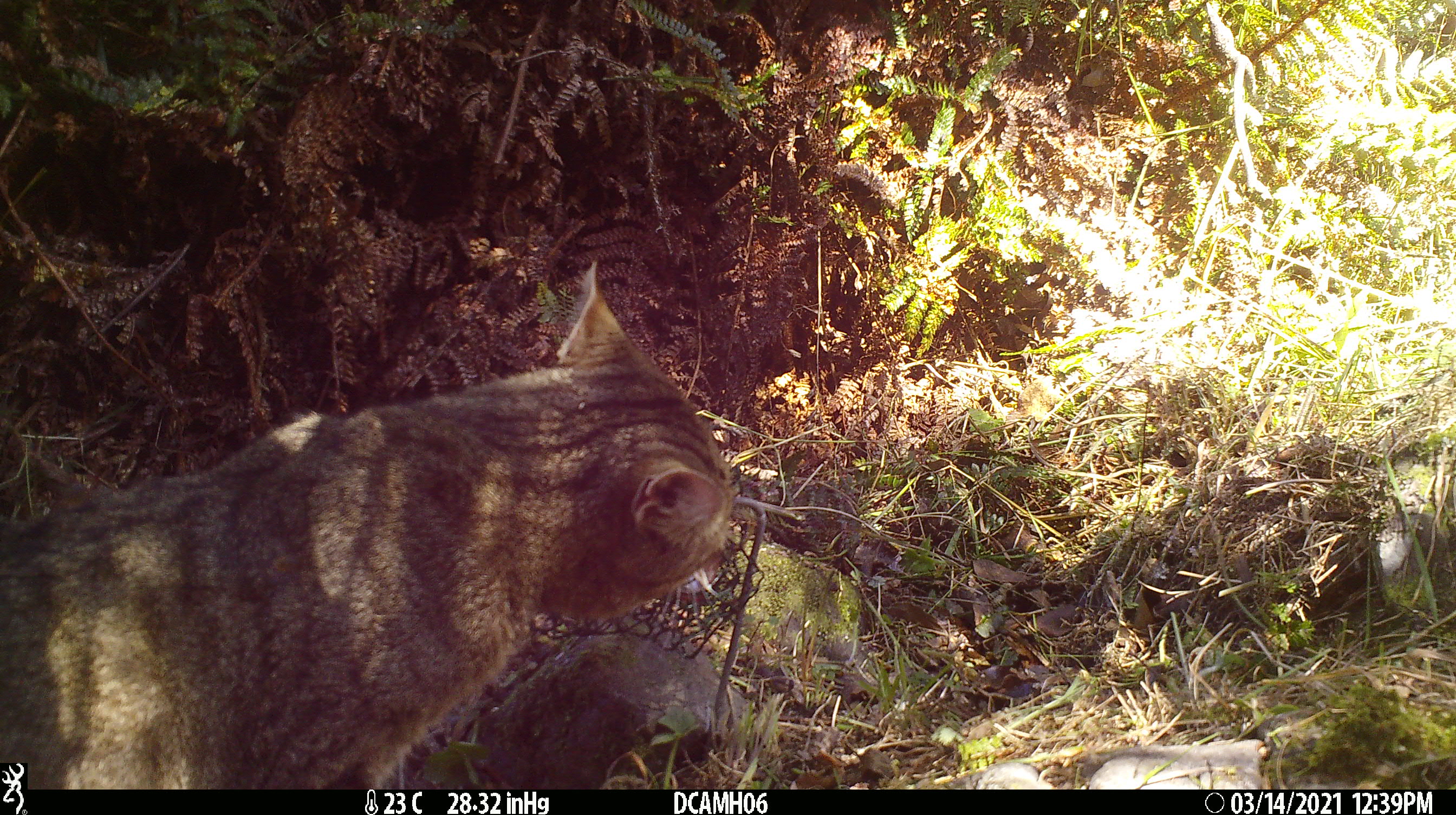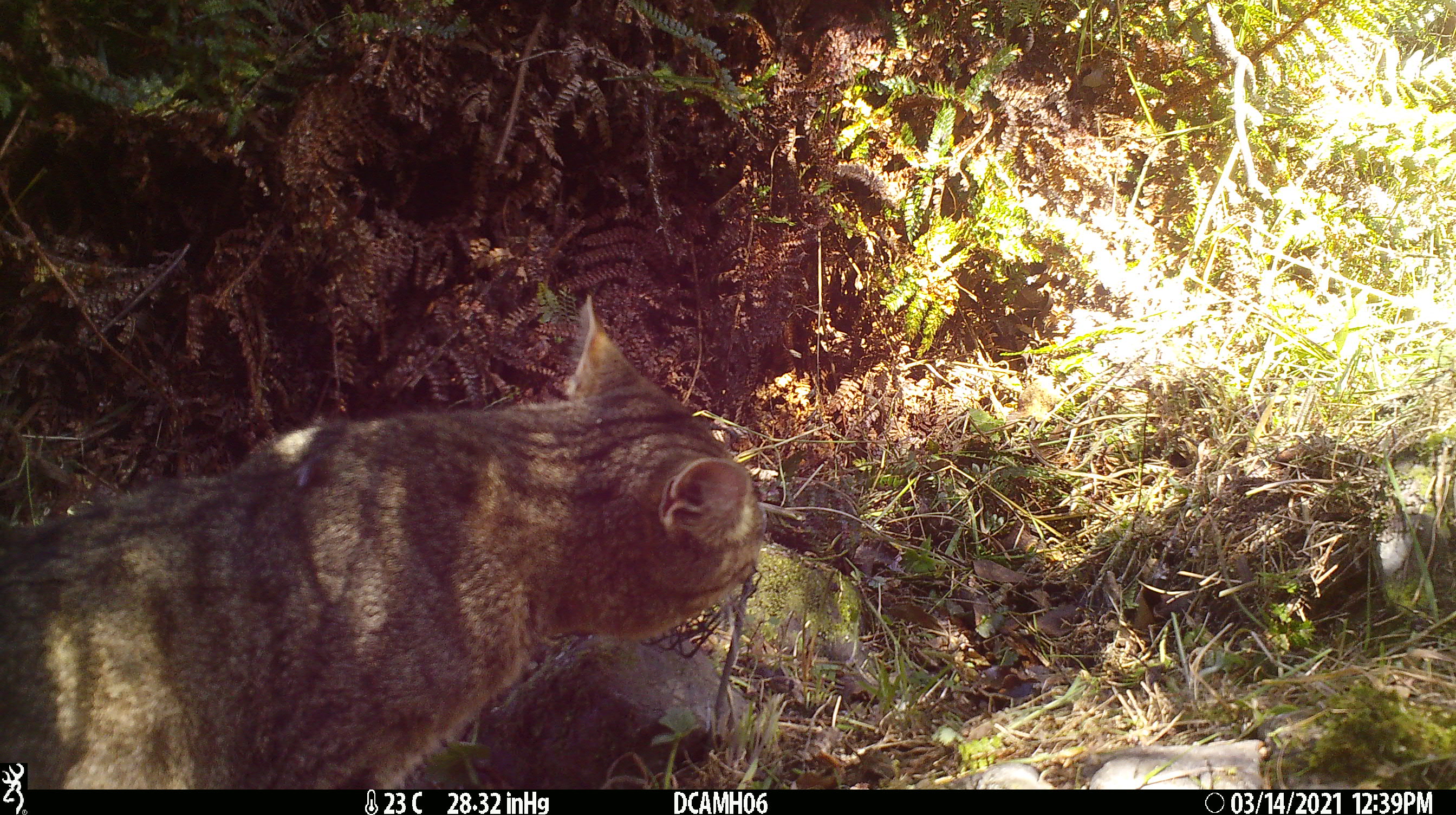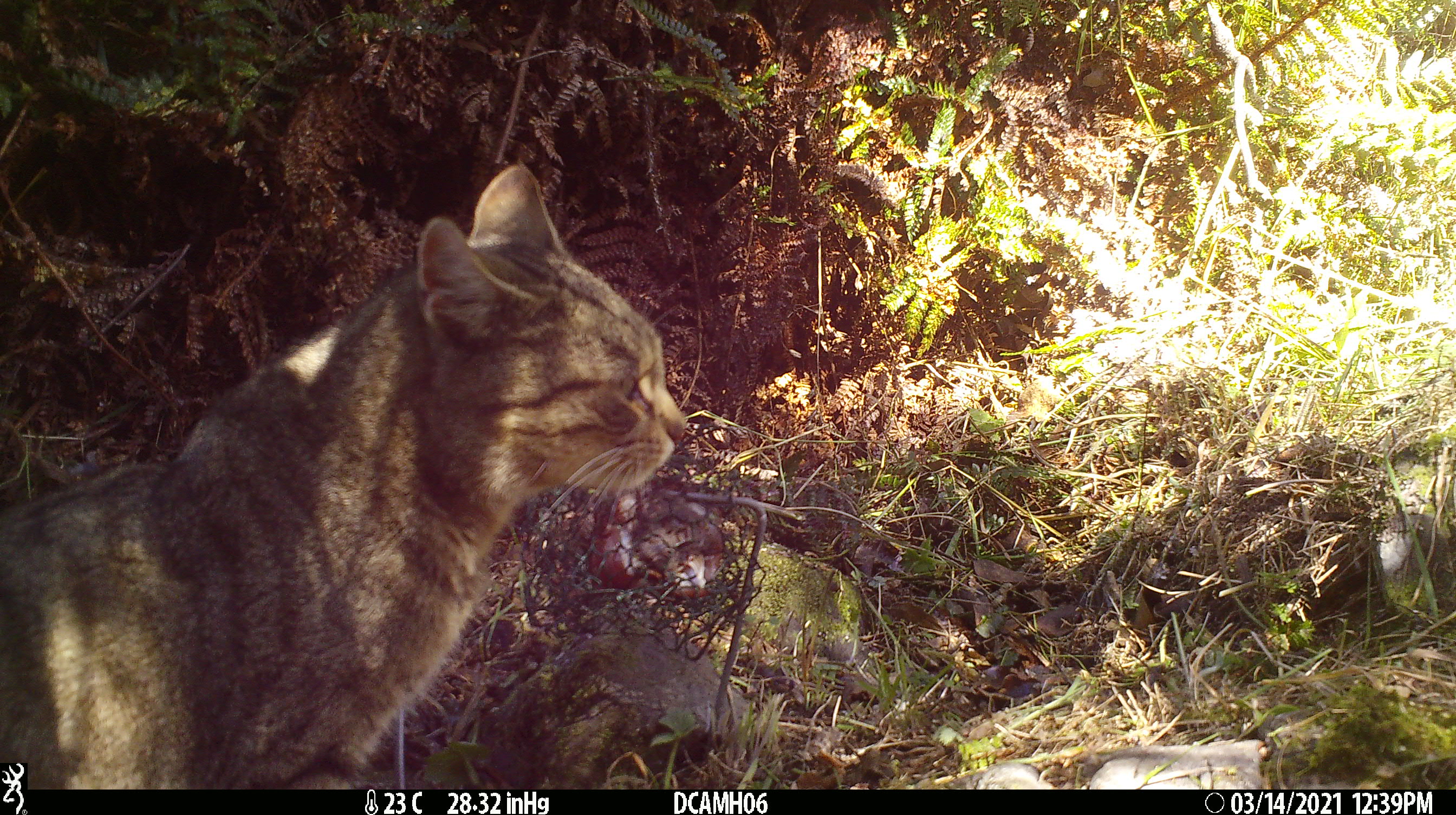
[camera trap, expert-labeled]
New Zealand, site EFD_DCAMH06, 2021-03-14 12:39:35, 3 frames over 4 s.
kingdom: Animalia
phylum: Chordata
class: Mammalia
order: Carnivora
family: Felidae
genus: Felis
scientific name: Felis catus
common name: domestic cat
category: cat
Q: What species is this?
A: Cat (domestic cat) (Felis catus).